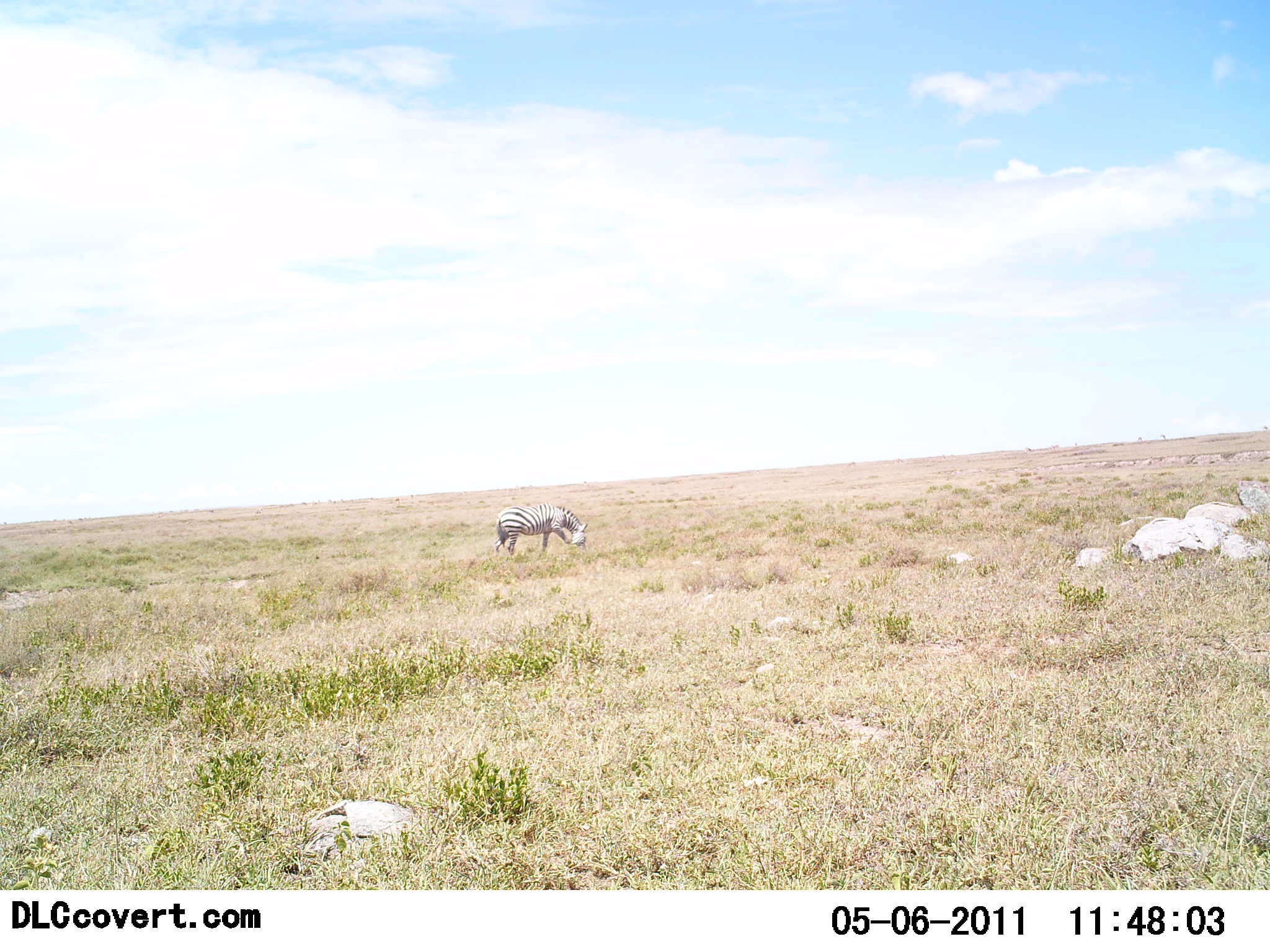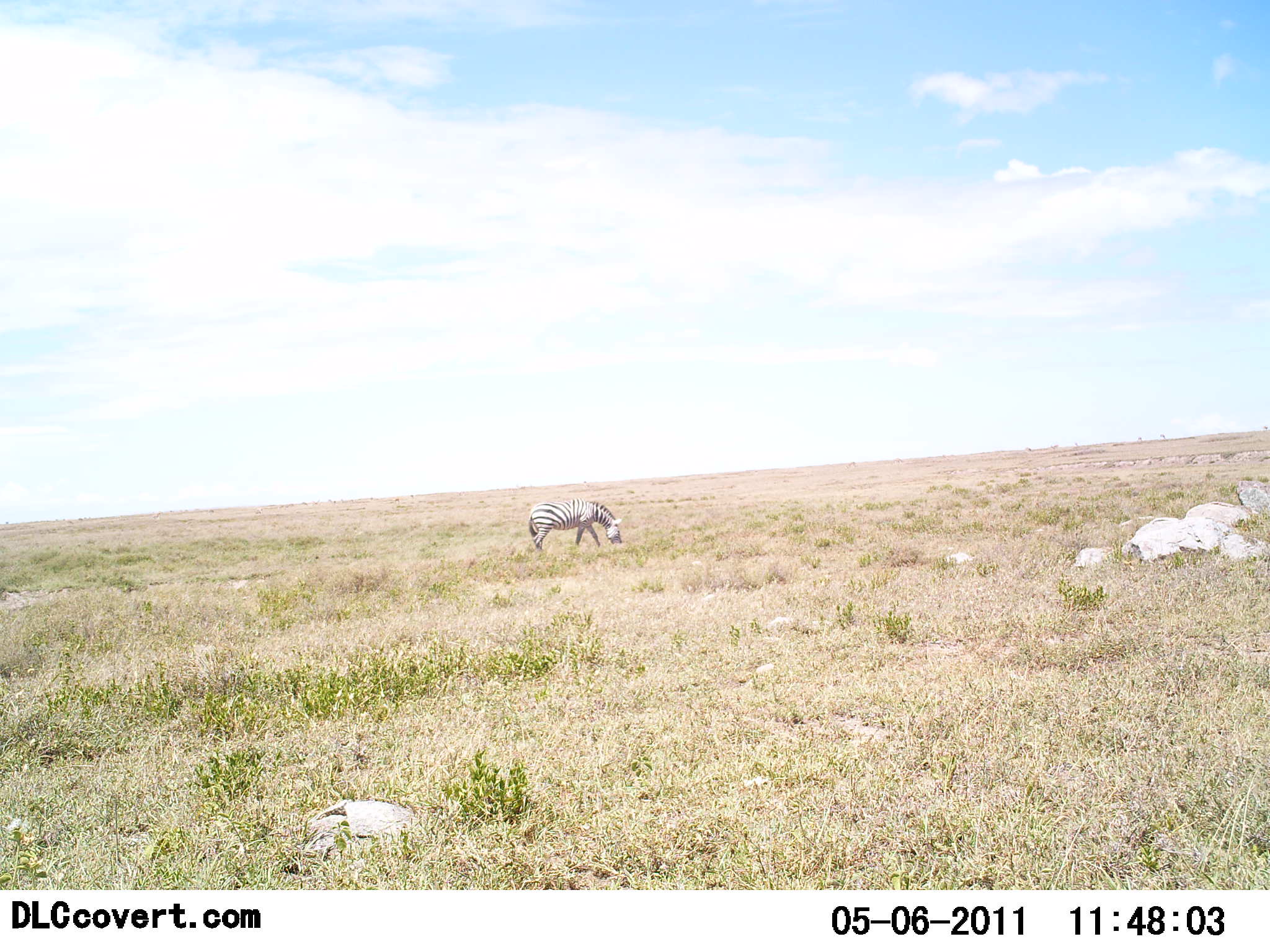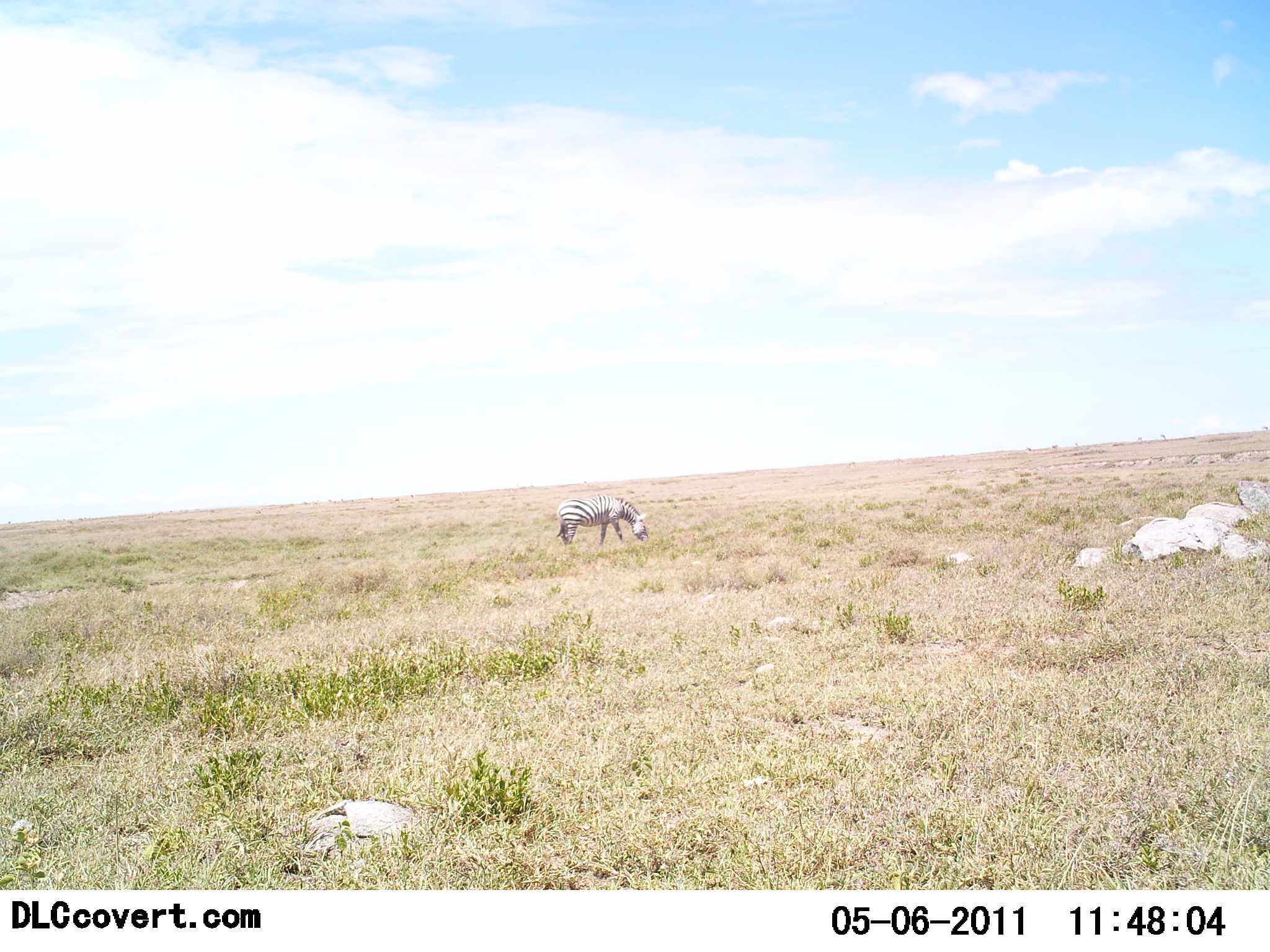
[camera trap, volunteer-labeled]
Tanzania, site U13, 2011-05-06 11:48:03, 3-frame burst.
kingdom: Animalia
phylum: Chordata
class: Mammalia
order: Perissodactyla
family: Equidae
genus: Equus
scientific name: Equus quagga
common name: plains zebra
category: zebra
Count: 1.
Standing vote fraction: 0%.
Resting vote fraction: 0%.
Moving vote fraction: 50%.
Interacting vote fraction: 0%.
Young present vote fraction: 0%.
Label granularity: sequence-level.